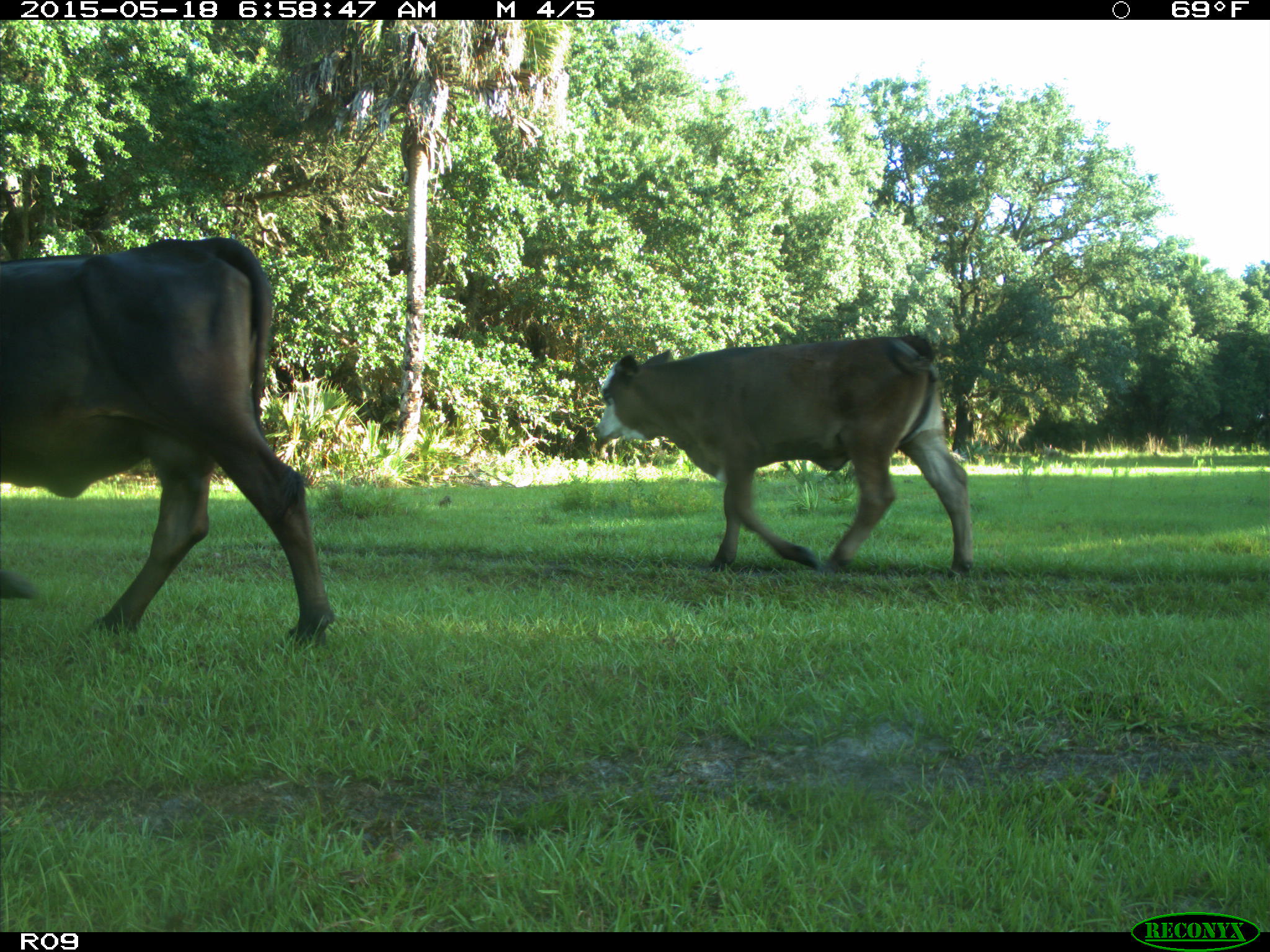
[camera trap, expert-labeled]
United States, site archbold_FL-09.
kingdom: Animalia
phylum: Chordata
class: Mammalia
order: Artiodactyla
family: Bovidae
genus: Bos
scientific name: Bos taurus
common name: domestic cow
Bos taurus (domestic cow).